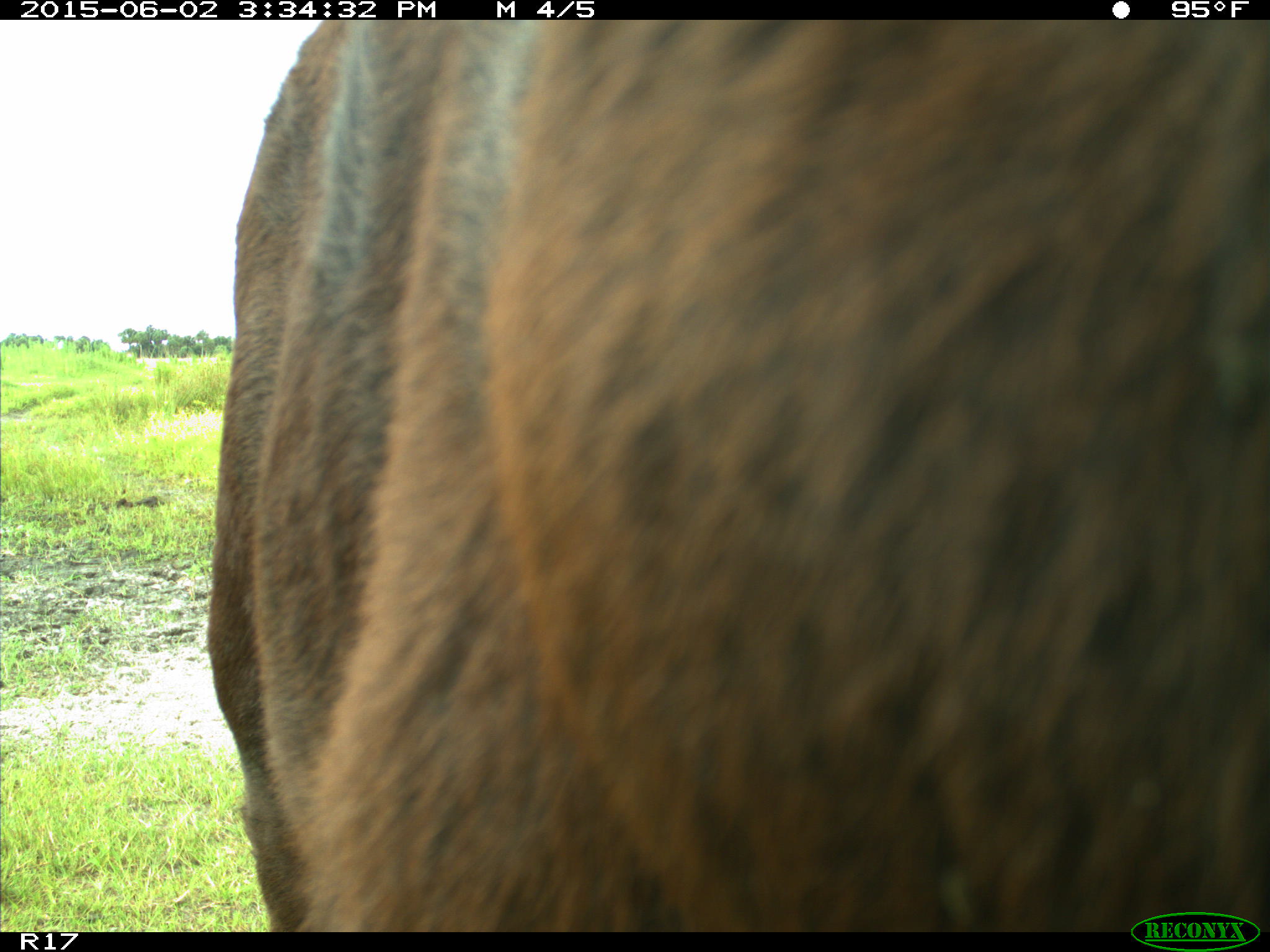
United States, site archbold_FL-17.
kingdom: Animalia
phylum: Chordata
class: Mammalia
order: Artiodactyla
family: Bovidae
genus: Bos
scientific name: Bos taurus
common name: domestic cow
Bos taurus (domestic cow).